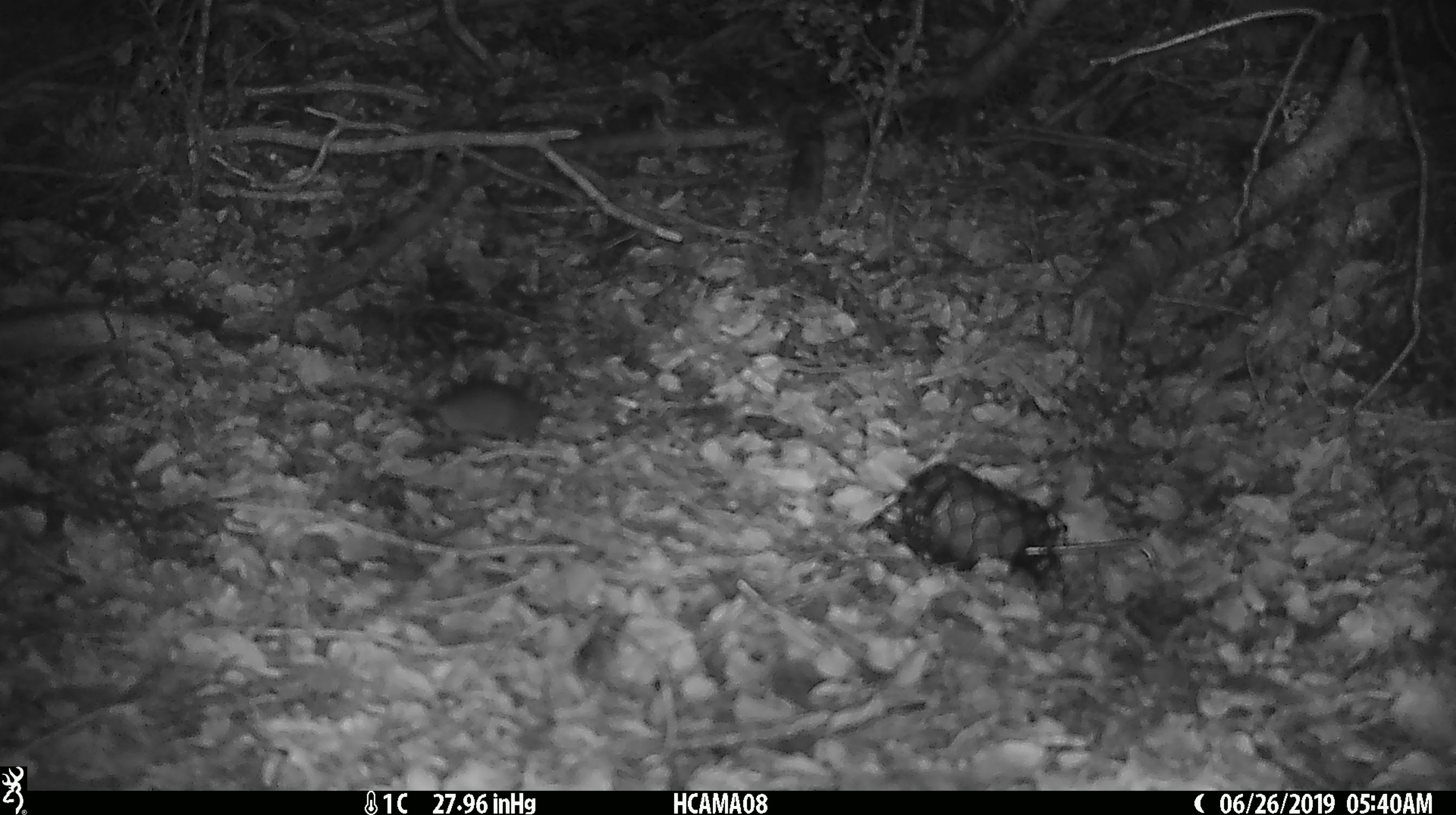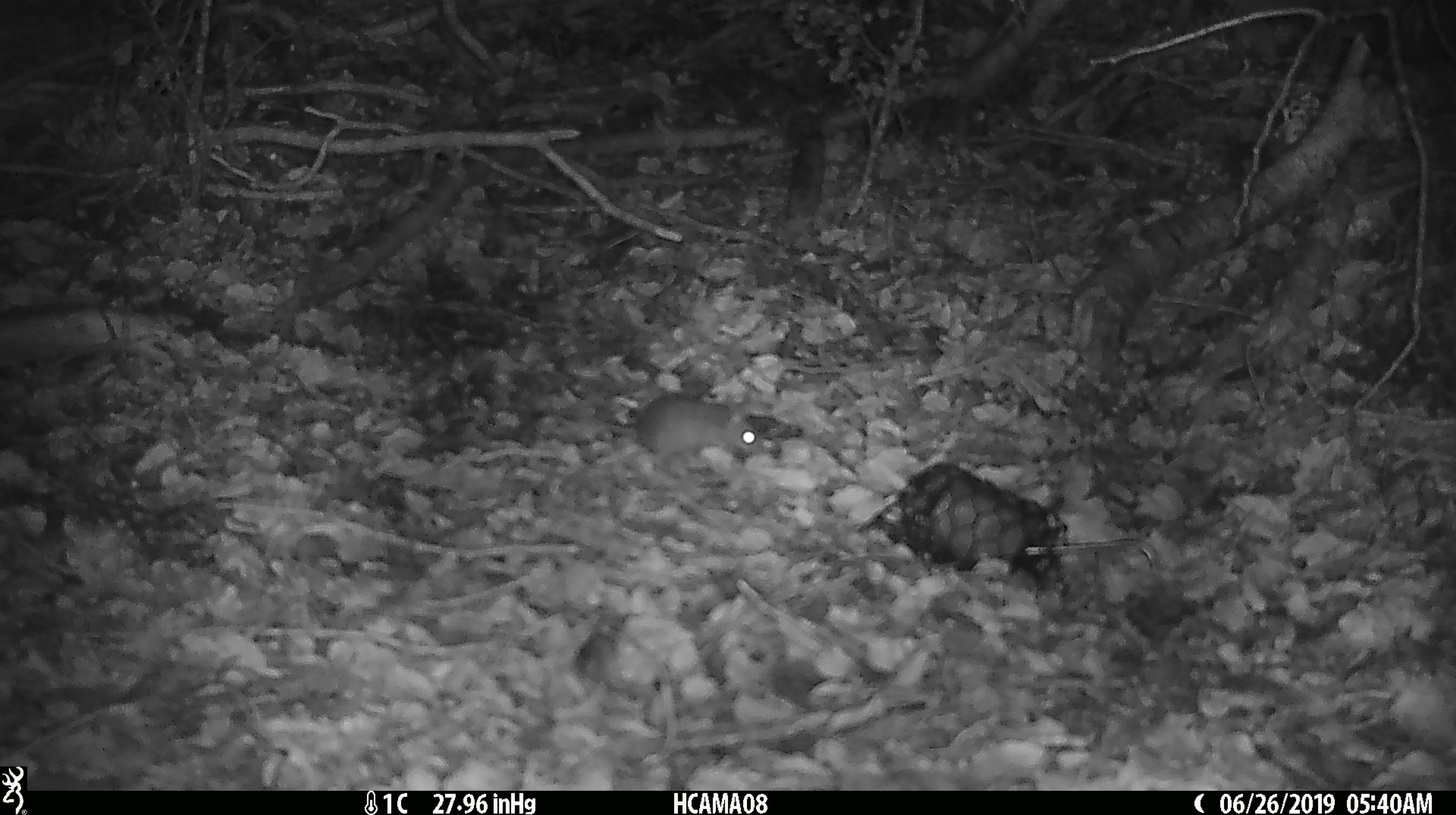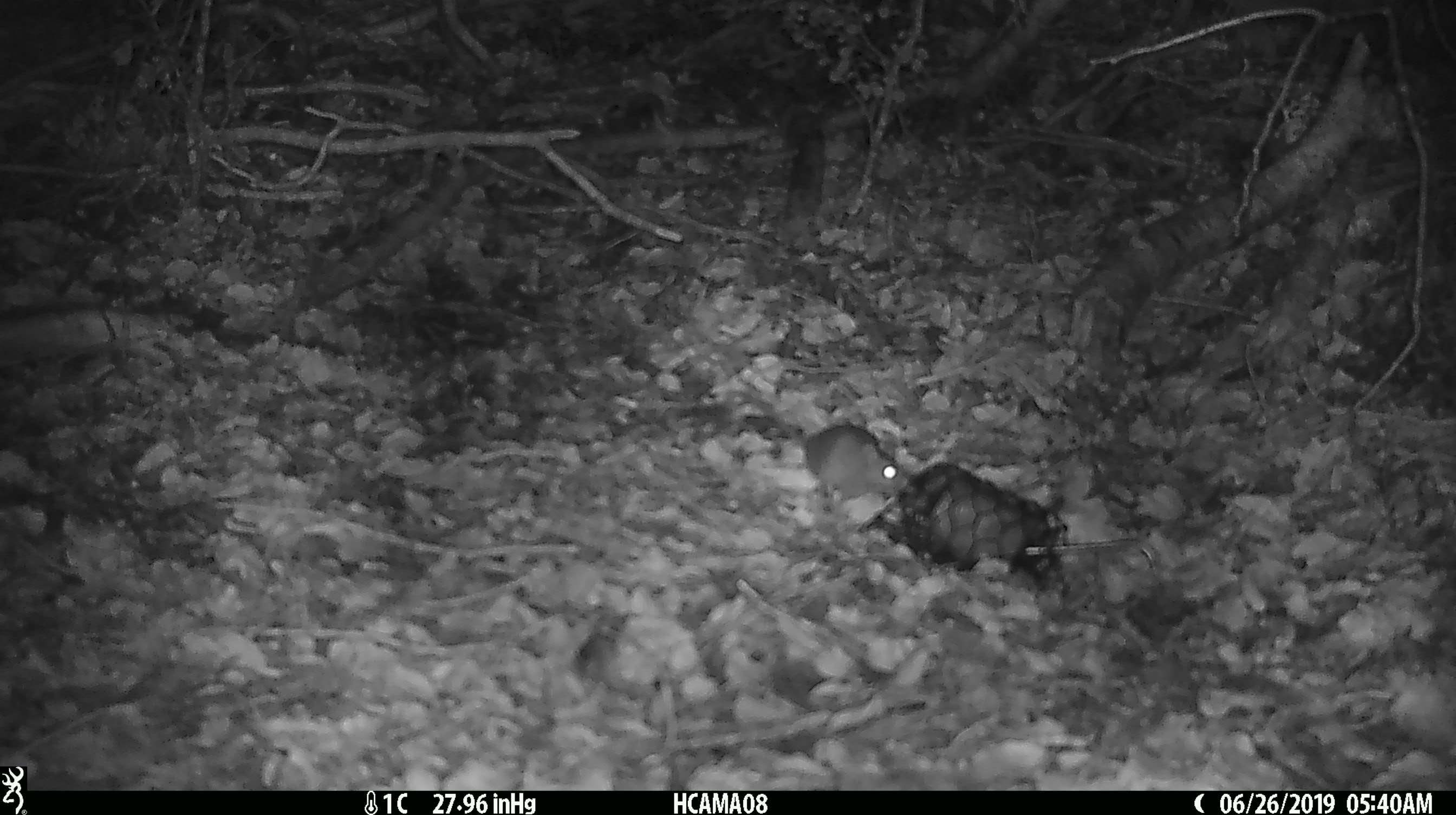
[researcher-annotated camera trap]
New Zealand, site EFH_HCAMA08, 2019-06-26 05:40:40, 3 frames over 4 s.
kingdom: Animalia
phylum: Chordata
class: Mammalia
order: Rodentia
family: Muridae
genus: Mus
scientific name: Mus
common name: mouse